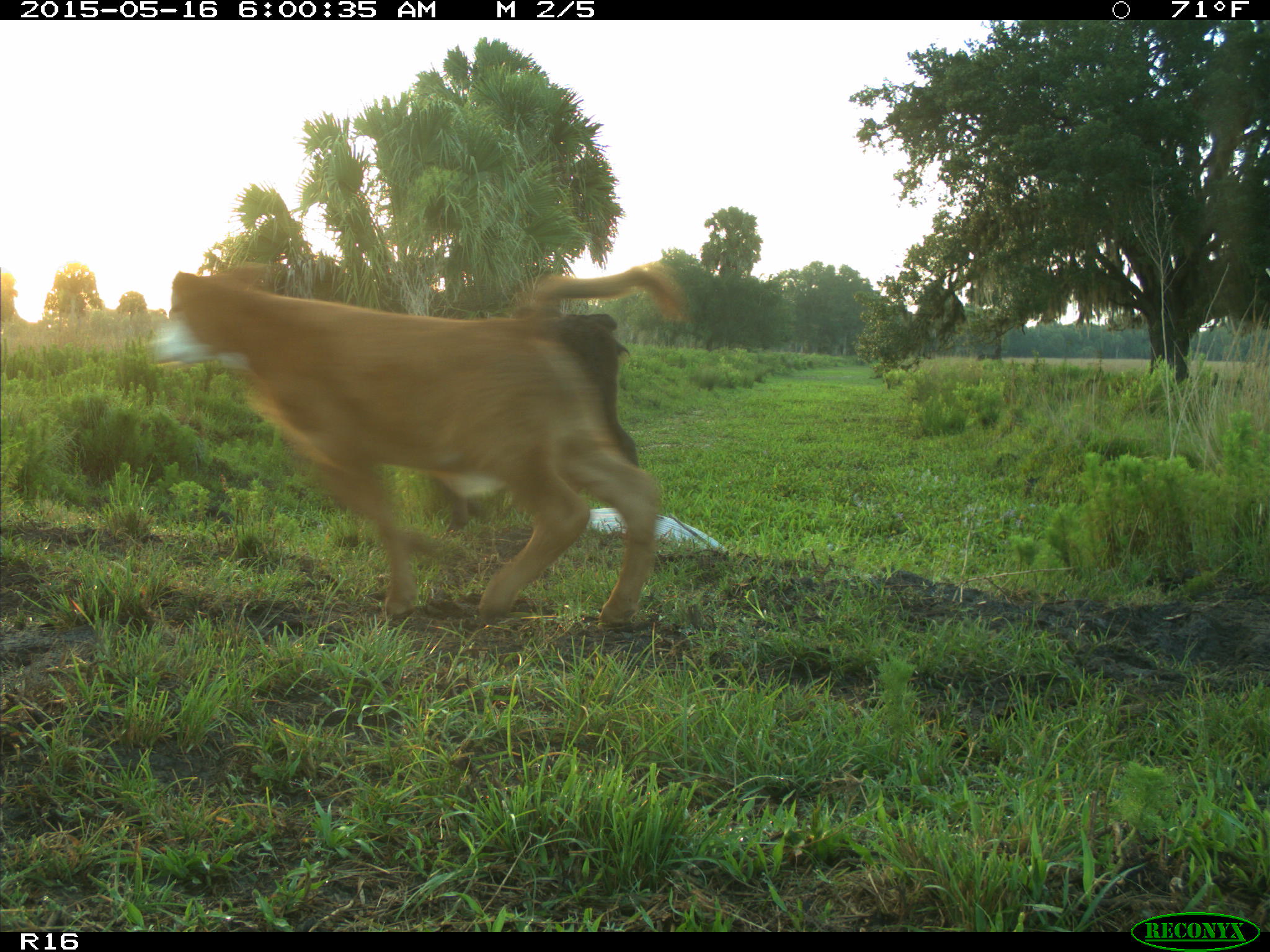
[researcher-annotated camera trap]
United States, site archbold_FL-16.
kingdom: Animalia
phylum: Chordata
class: Mammalia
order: Artiodactyla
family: Bovidae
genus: Bos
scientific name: Bos taurus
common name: domestic cow